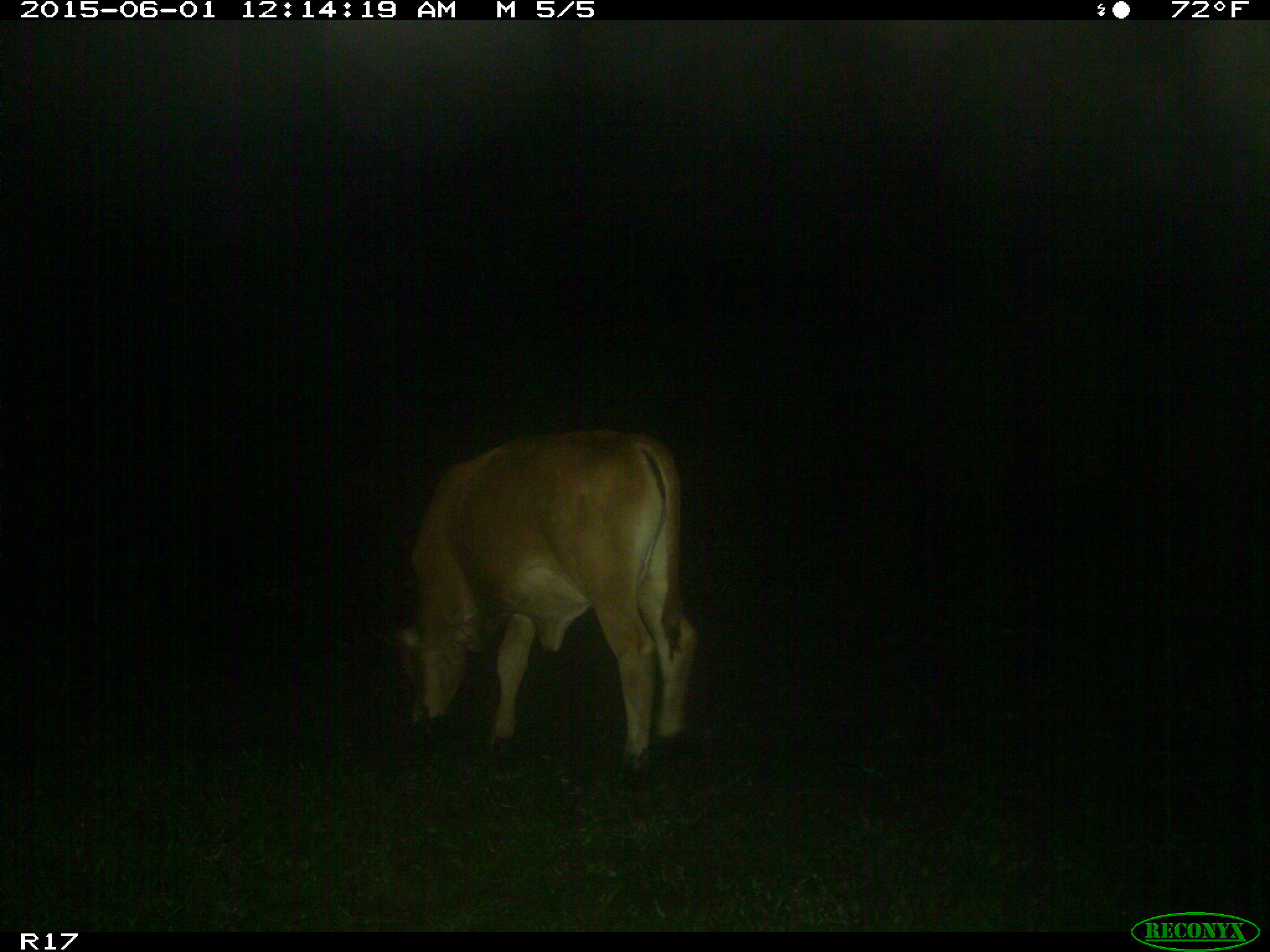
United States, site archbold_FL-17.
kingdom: Animalia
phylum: Chordata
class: Mammalia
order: Artiodactyla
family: Bovidae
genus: Bos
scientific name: Bos taurus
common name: domestic cow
Bos taurus (domestic cow).